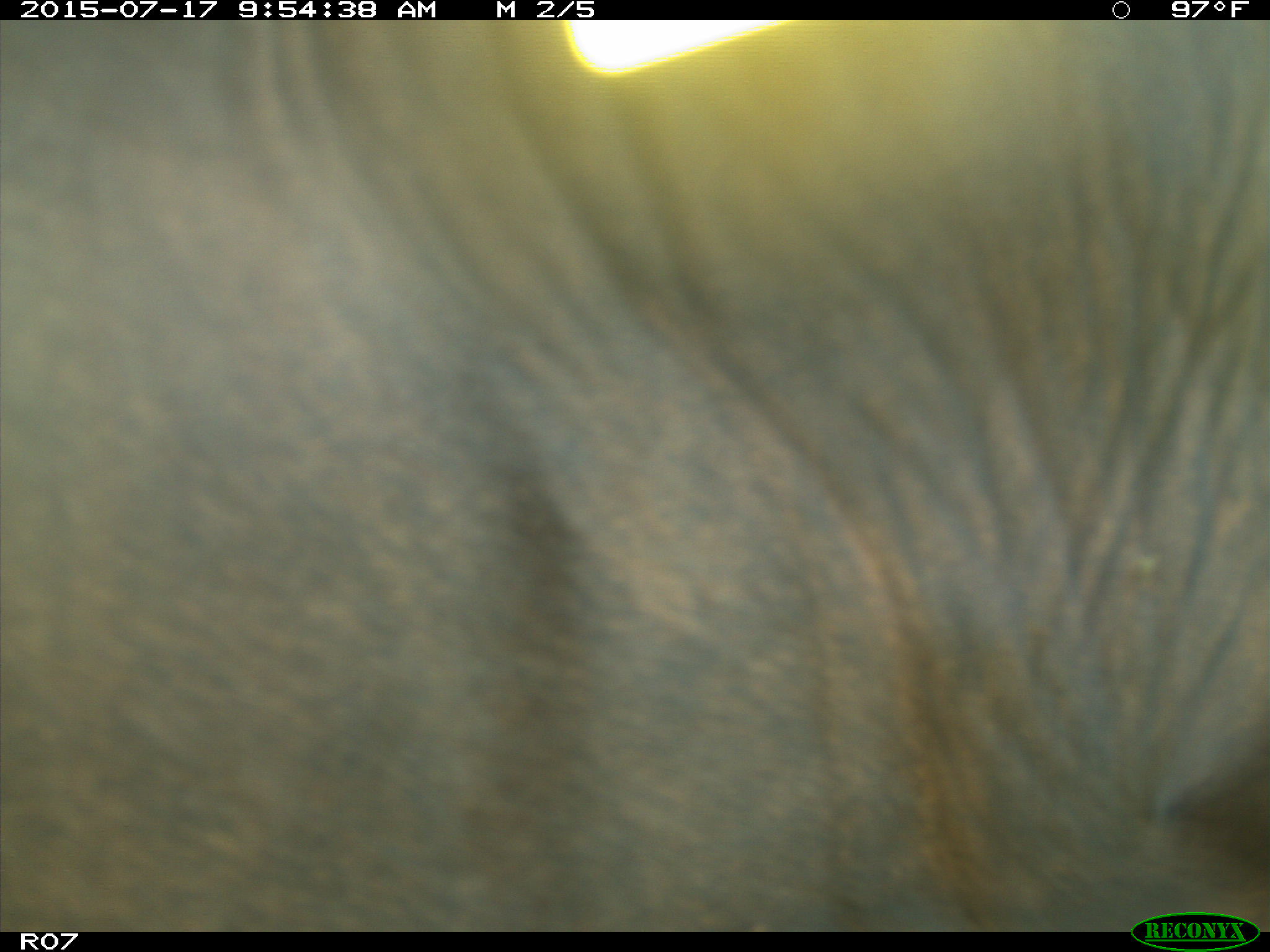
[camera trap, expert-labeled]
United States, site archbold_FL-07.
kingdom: Animalia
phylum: Chordata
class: Mammalia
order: Artiodactyla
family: Bovidae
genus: Bos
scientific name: Bos taurus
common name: domestic cow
Bos taurus (domestic cow).